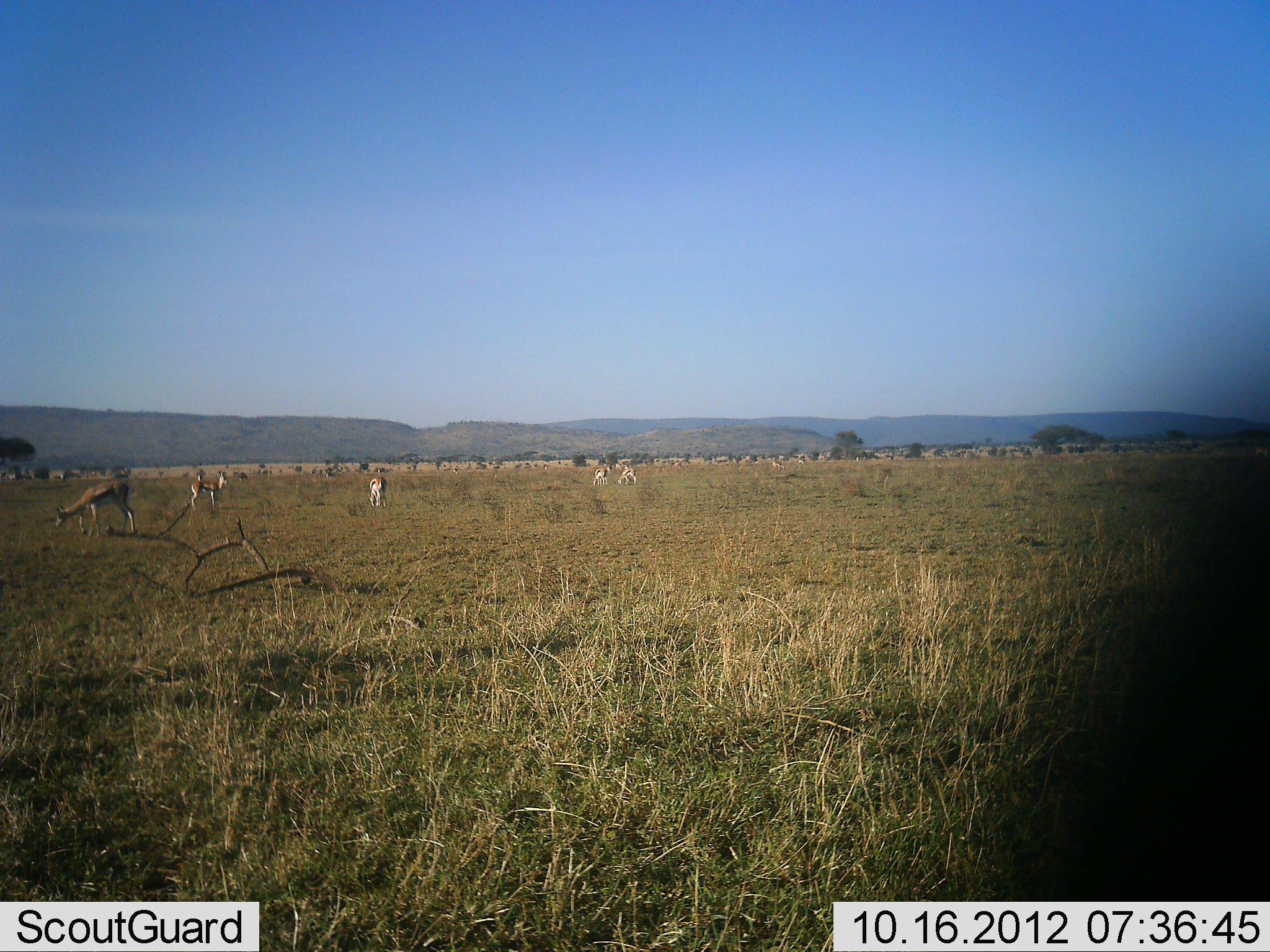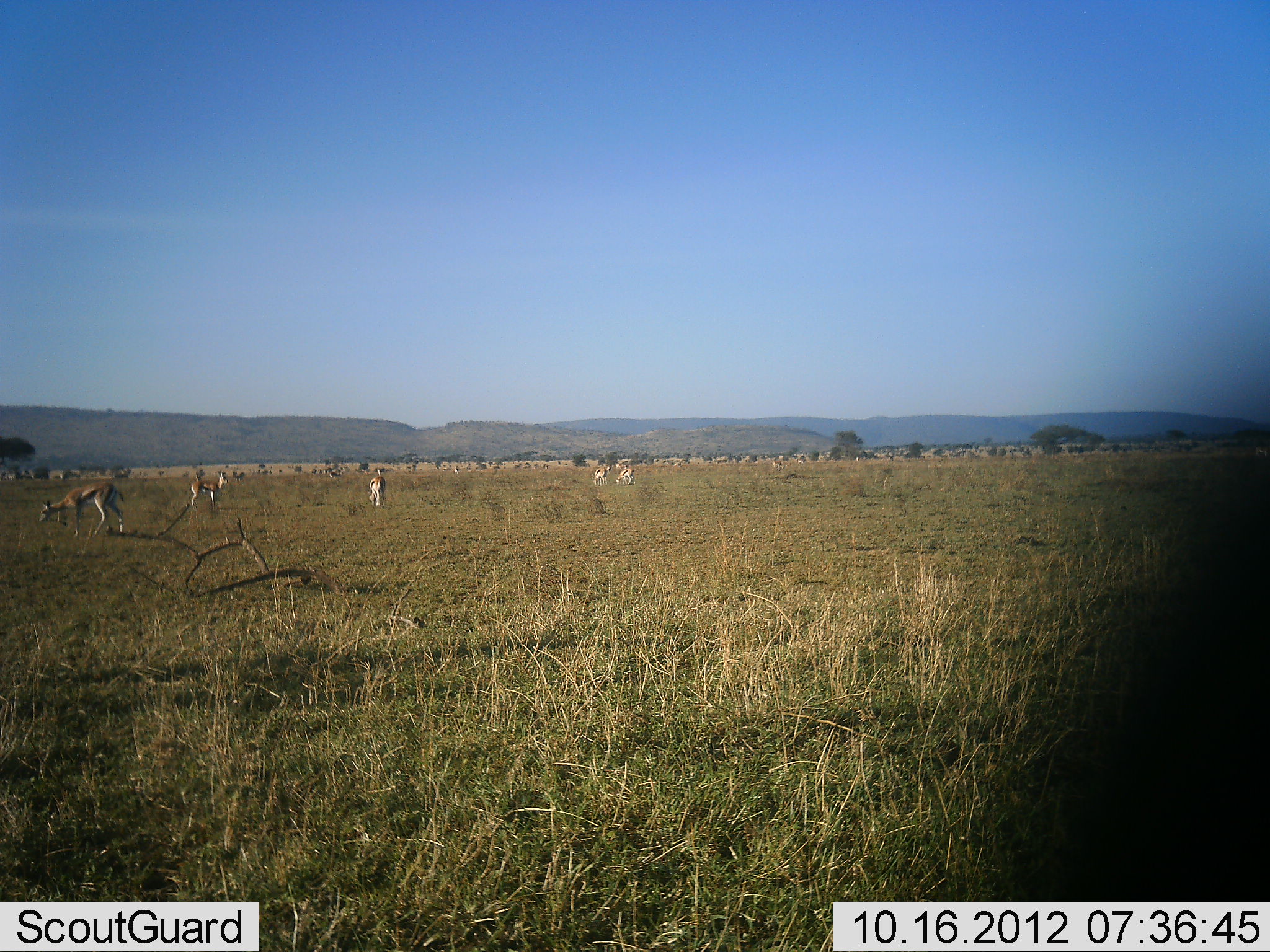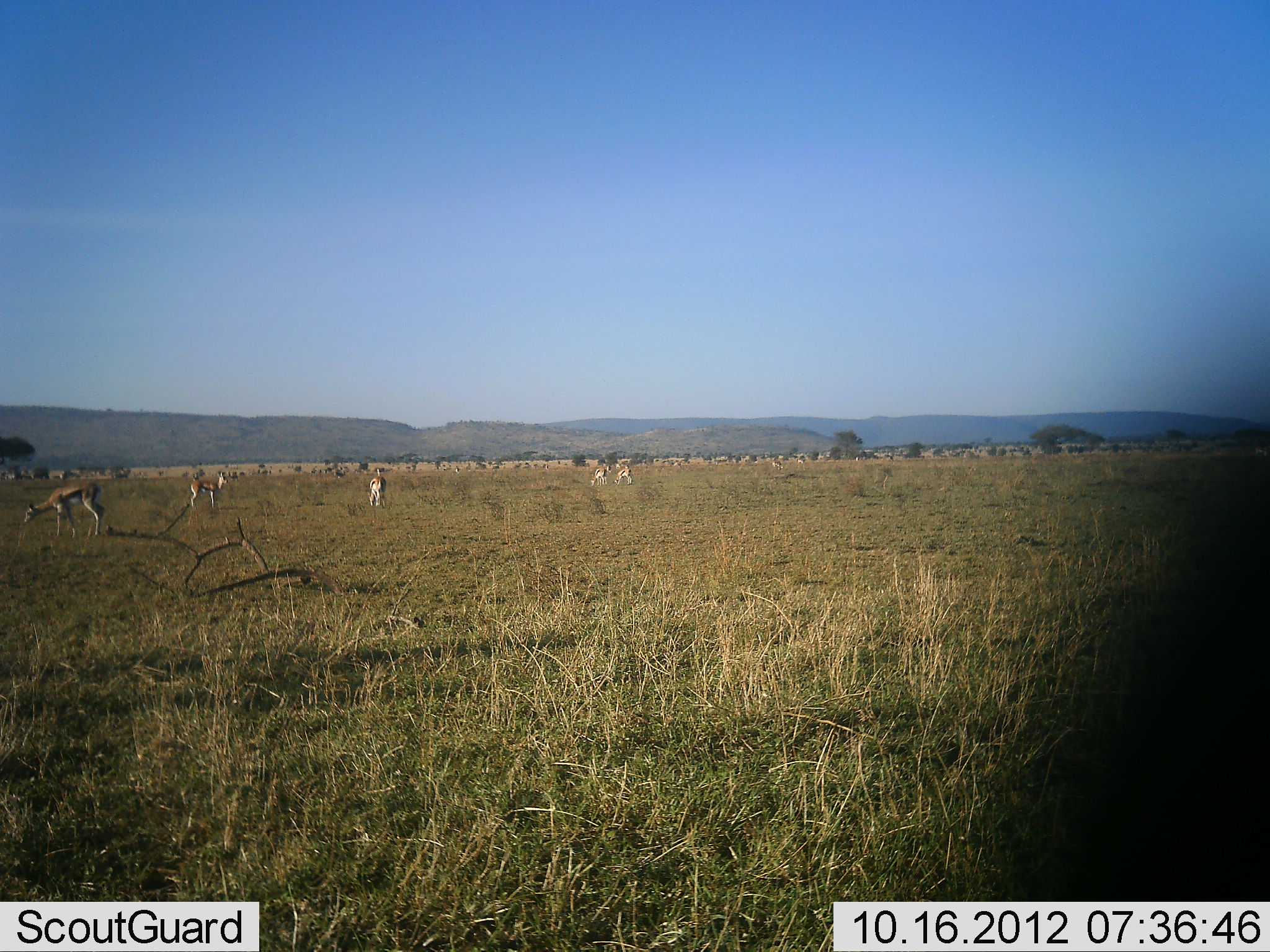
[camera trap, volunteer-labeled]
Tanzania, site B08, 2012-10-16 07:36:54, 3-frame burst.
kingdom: Animalia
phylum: Chordata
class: Mammalia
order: Artiodactyla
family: Bovidae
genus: Eudorcas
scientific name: Eudorcas thomsonii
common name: thomson's gazelle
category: gazellethomsons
Gazellethomsons (thomson's gazelle) (Eudorcas thomsonii), count 5. Behavior (volunteer vote fractions): standing 60%, resting 0%, moving 20%, interacting 0%. Young present (vote fraction): 0%. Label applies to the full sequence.